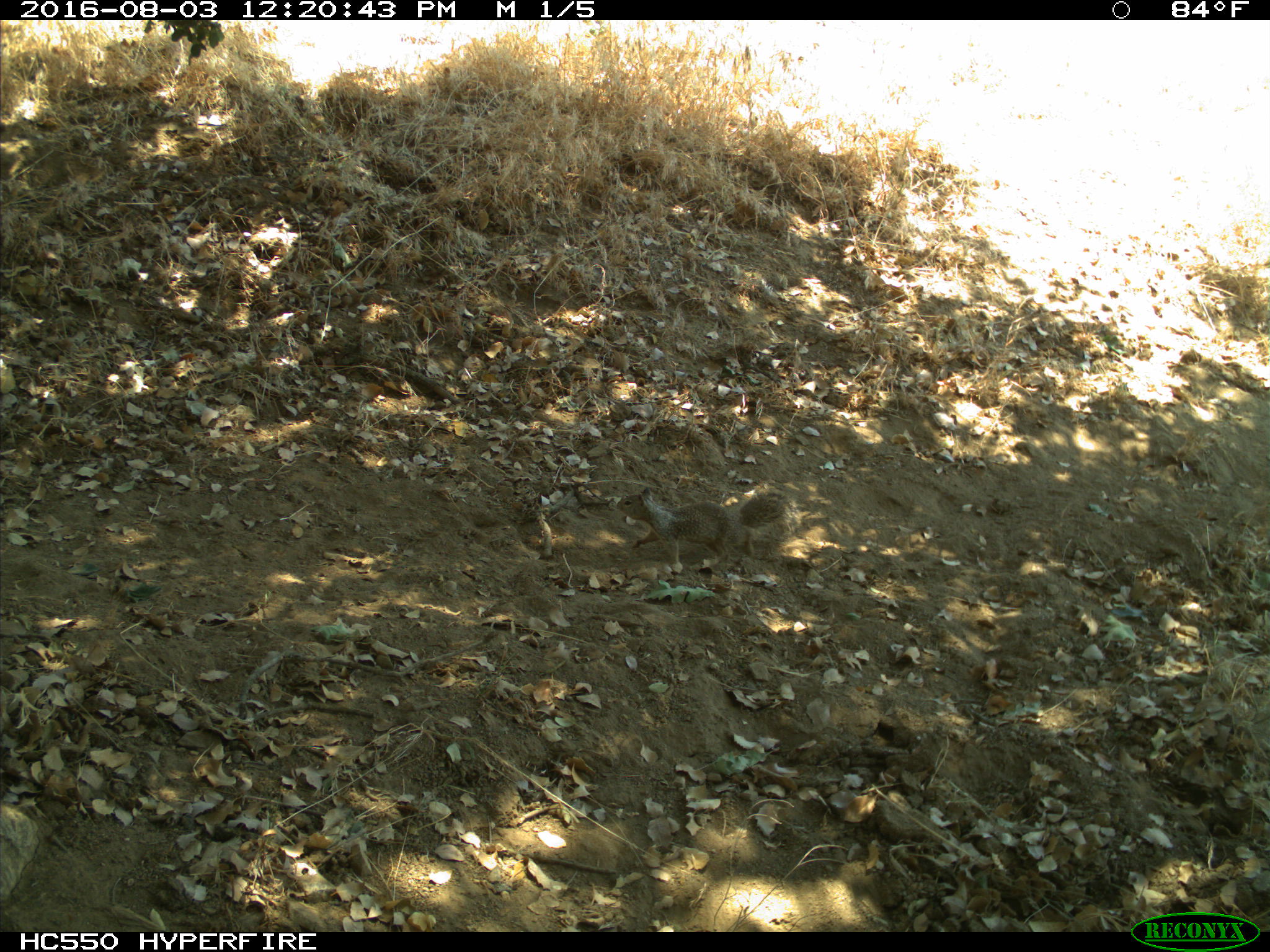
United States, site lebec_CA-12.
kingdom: Animalia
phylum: Chordata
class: Mammalia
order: Rodentia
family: Sciuridae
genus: Otospermophilus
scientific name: Otospermophilus beecheyi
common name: california ground squirrel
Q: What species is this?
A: Otospermophilus beecheyi (california ground squirrel).